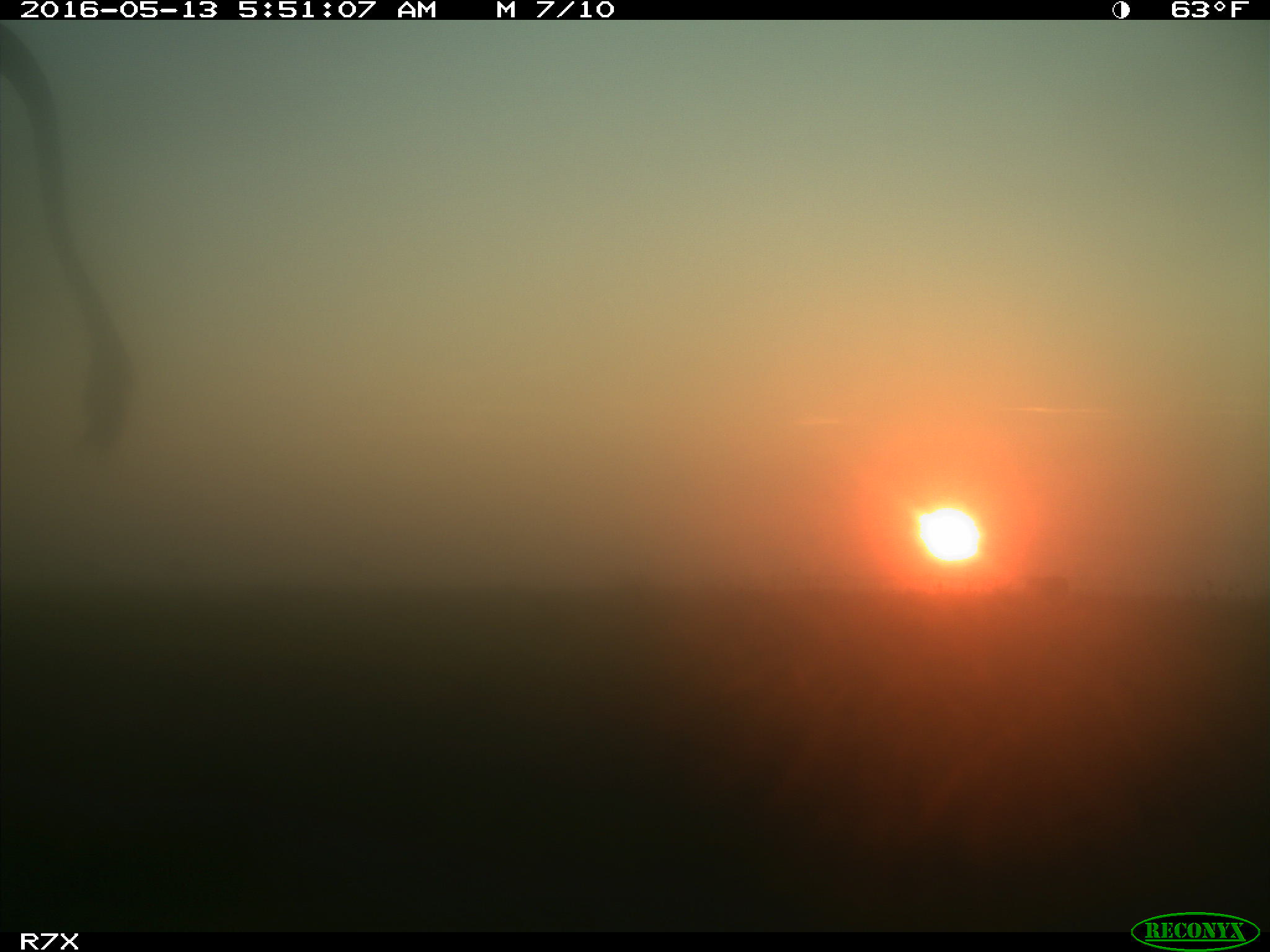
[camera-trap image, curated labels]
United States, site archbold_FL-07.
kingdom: Animalia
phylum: Chordata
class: Mammalia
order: Artiodactyla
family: Bovidae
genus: Bos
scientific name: Bos taurus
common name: domestic cow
Bos taurus (domestic cow).